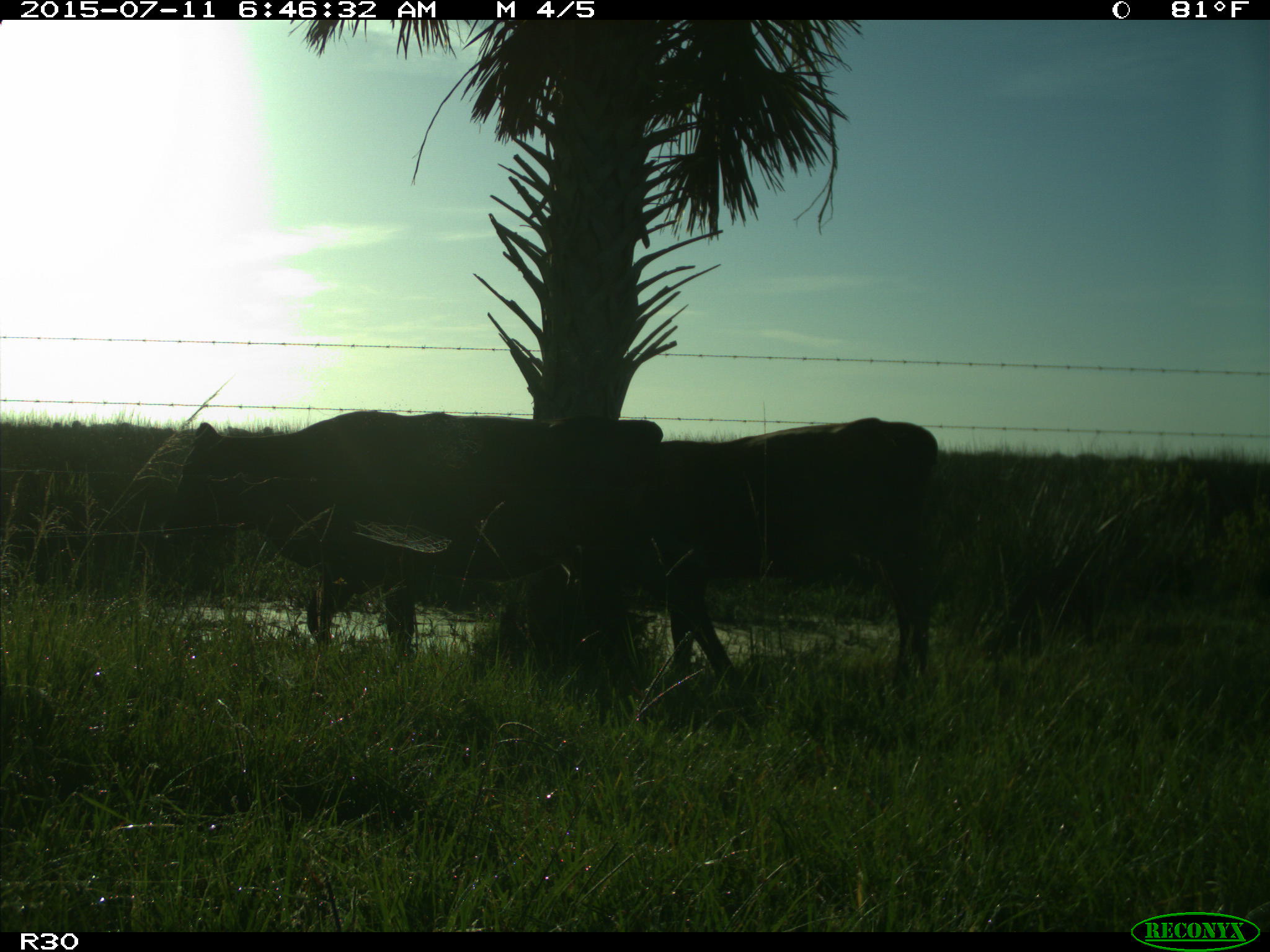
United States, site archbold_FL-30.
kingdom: Animalia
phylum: Chordata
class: Mammalia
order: Artiodactyla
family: Bovidae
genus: Bos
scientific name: Bos taurus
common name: domestic cow